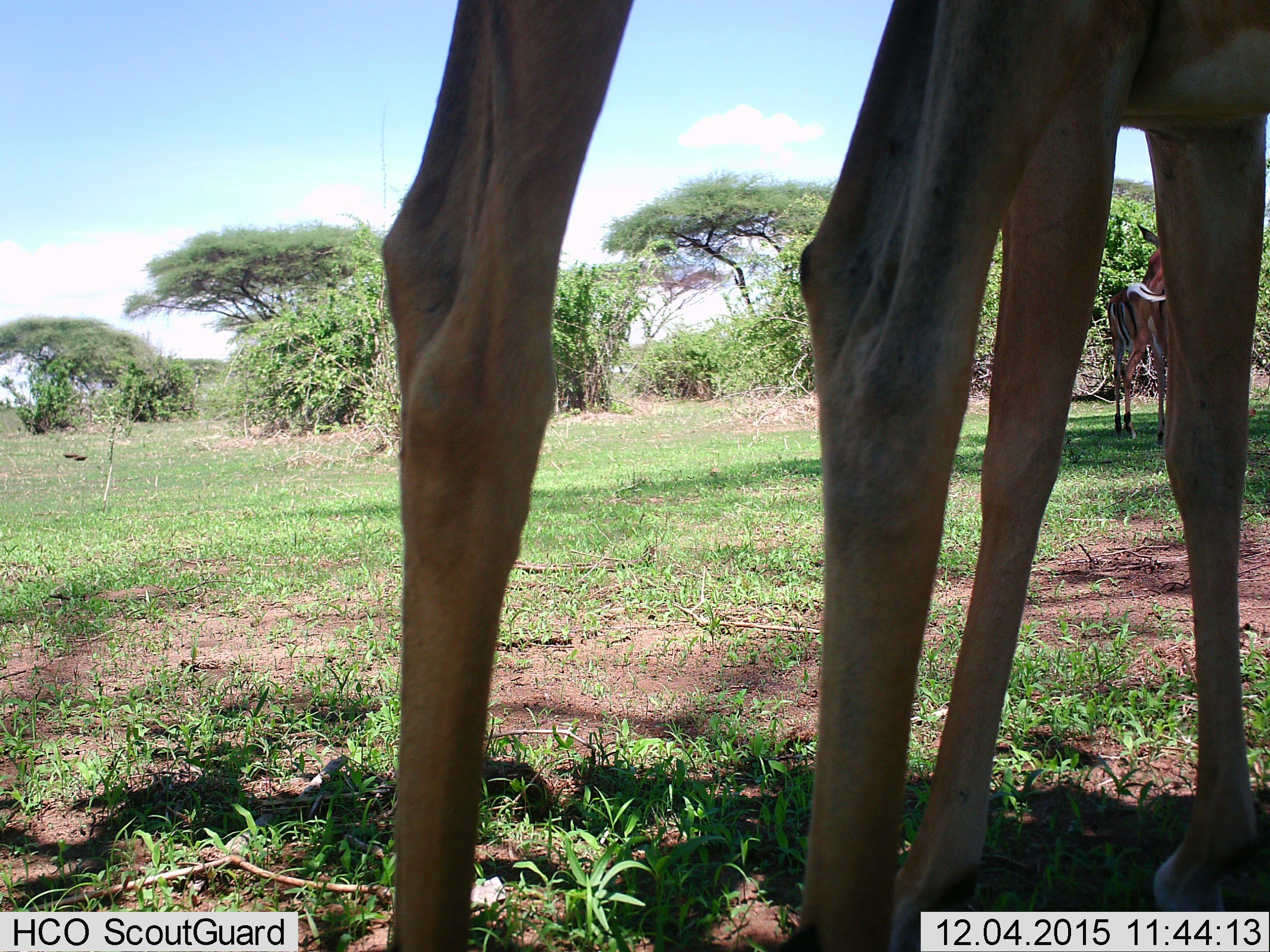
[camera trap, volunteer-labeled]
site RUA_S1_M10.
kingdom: Animalia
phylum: Chordata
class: Mammalia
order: Artiodactyla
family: Bovidae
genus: Aepyceros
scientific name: Aepyceros melampus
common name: impala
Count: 3.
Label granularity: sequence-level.